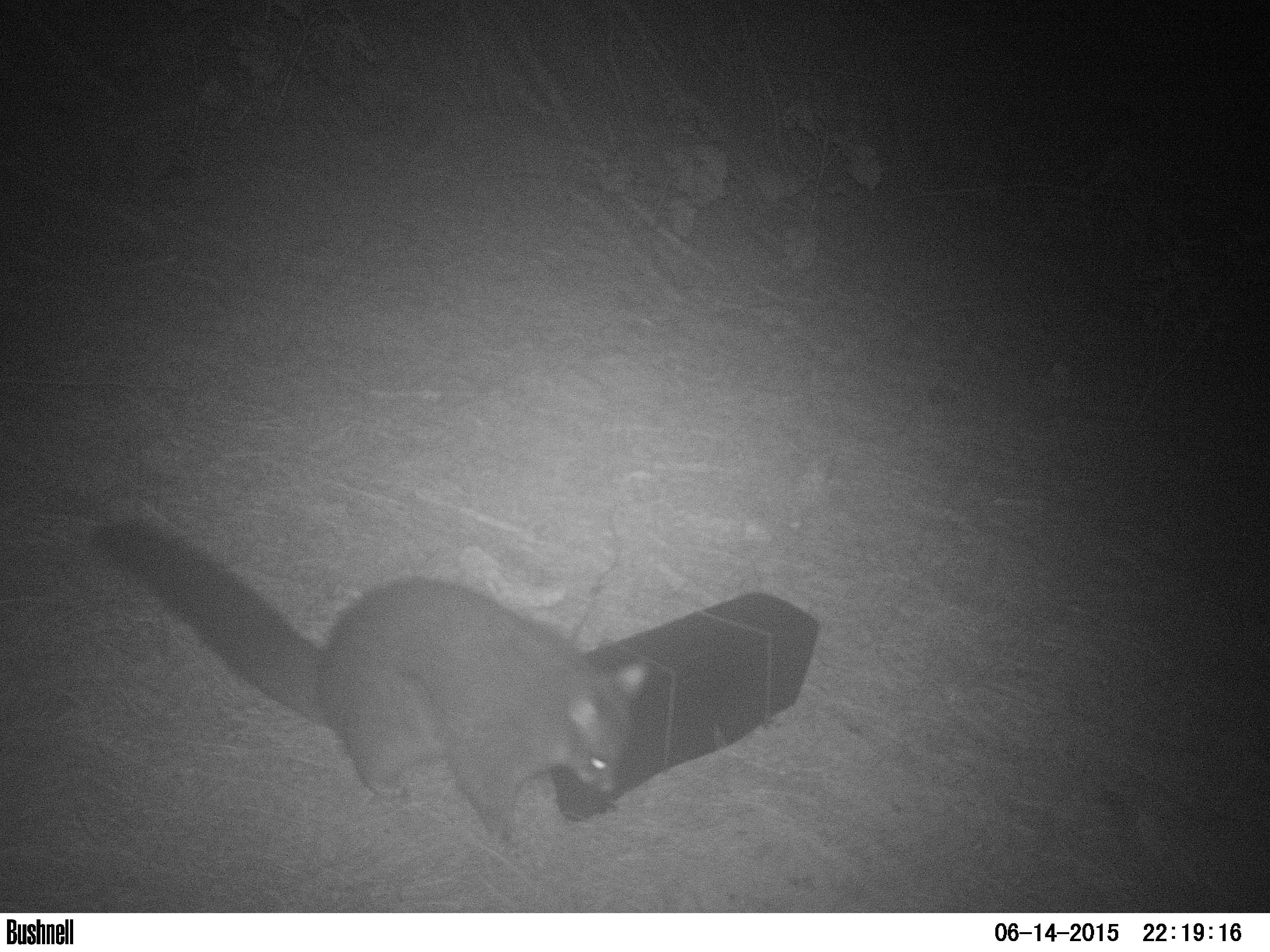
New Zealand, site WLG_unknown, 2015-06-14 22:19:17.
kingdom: Animalia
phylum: Chordata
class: Mammalia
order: Diprotodontia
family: Phalangeridae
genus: Trichosurus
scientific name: Trichosurus vulpecula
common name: common brushtail possum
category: possum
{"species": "possum (common brushtail possum) (Trichosurus vulpecula)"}